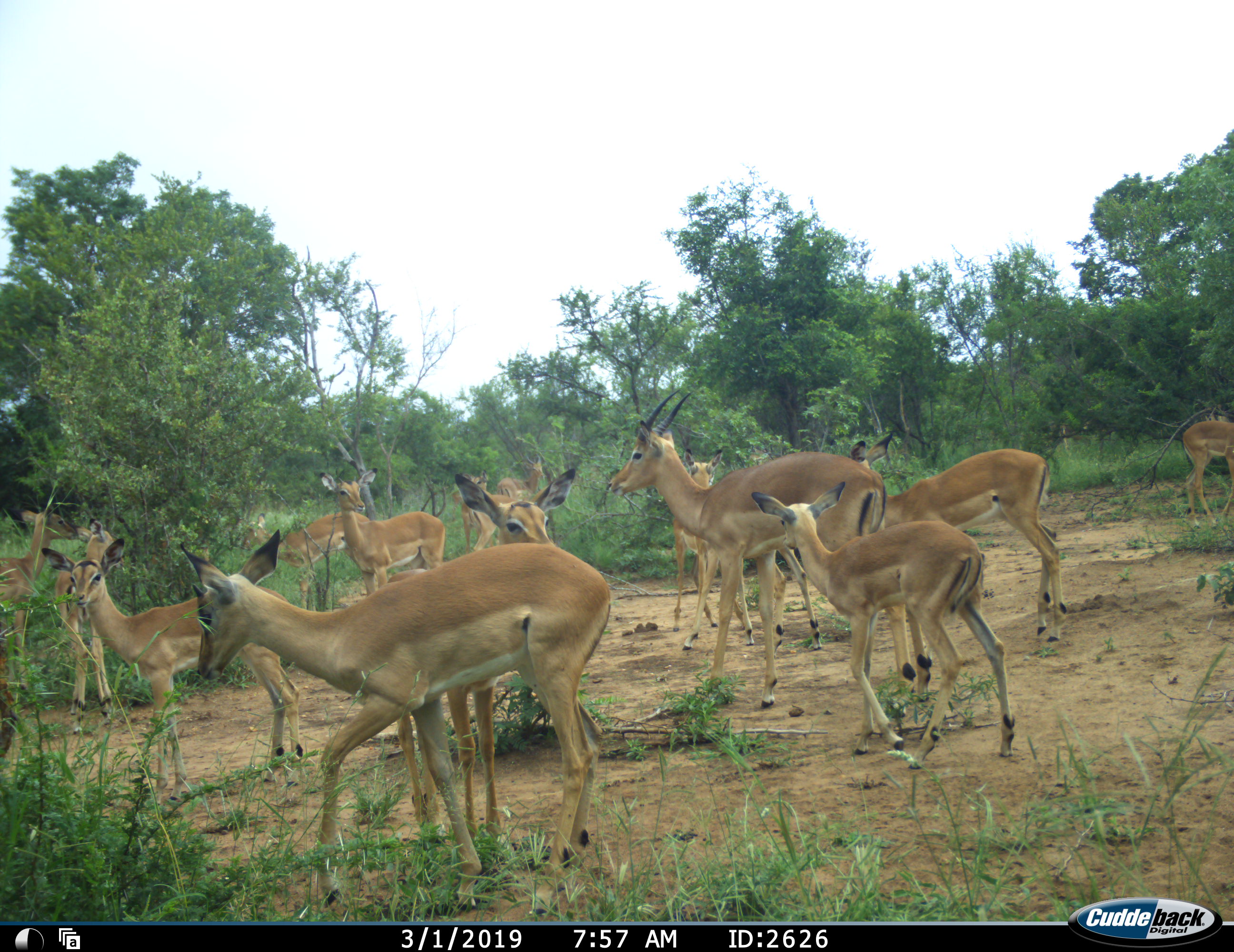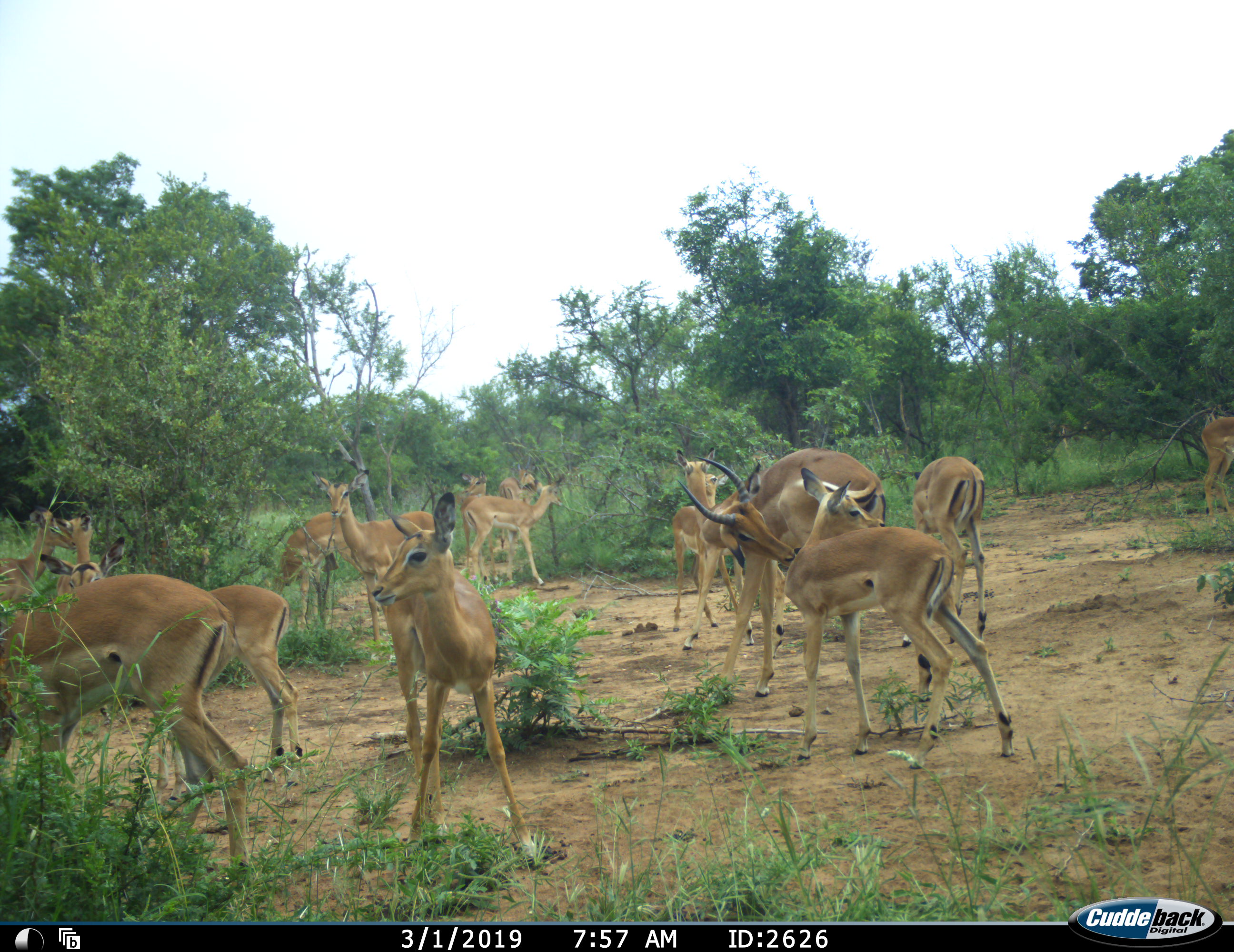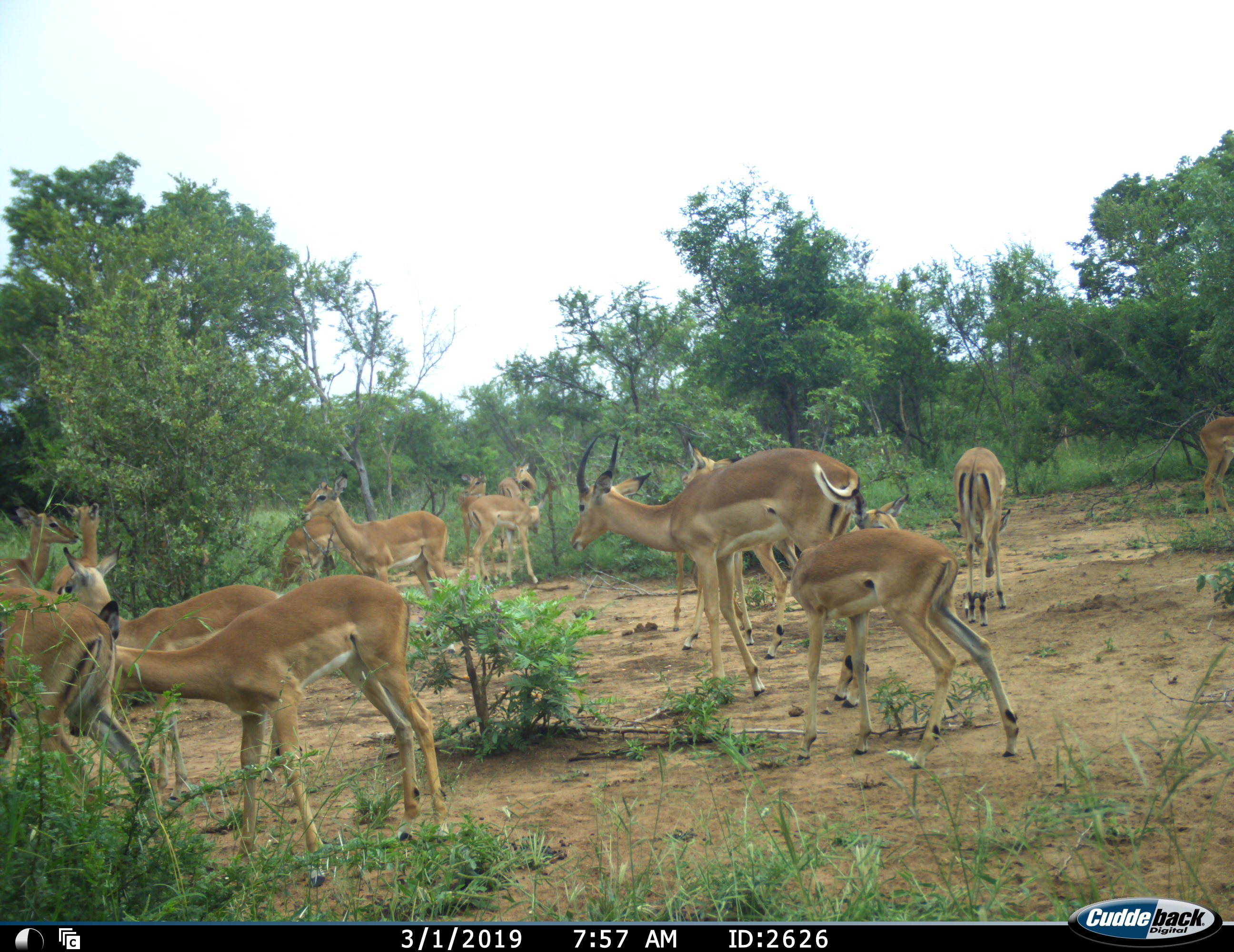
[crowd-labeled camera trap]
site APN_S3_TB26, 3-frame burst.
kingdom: Animalia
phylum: Chordata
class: Mammalia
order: Artiodactyla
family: Bovidae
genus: Aepyceros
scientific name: Aepyceros melampus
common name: impala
Impala (Aepyceros melampus), count 11-50. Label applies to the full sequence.